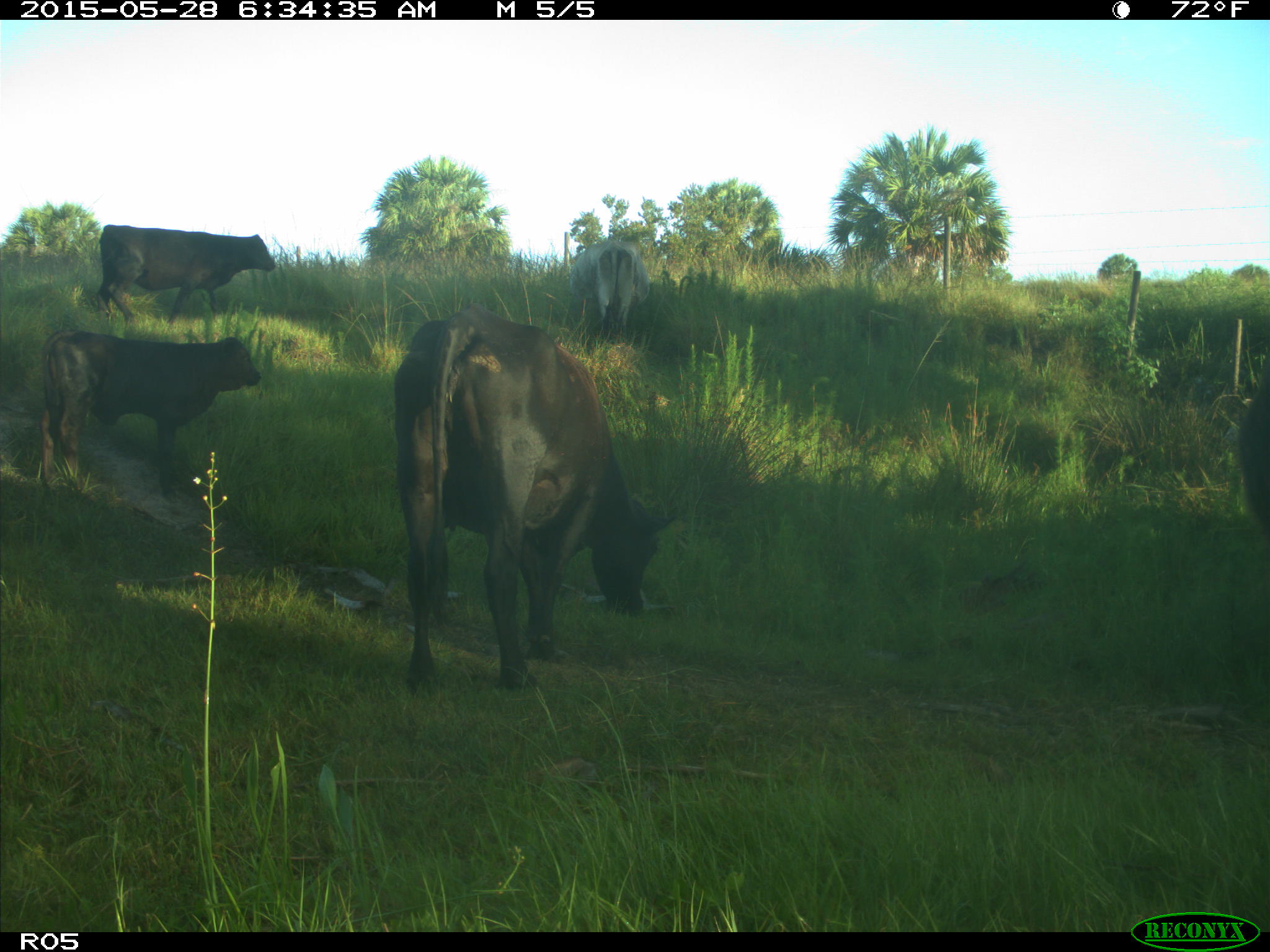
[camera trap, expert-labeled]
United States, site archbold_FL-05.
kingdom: Animalia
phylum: Chordata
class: Mammalia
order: Artiodactyla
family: Bovidae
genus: Bos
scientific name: Bos taurus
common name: domestic cow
Bos taurus (domestic cow).